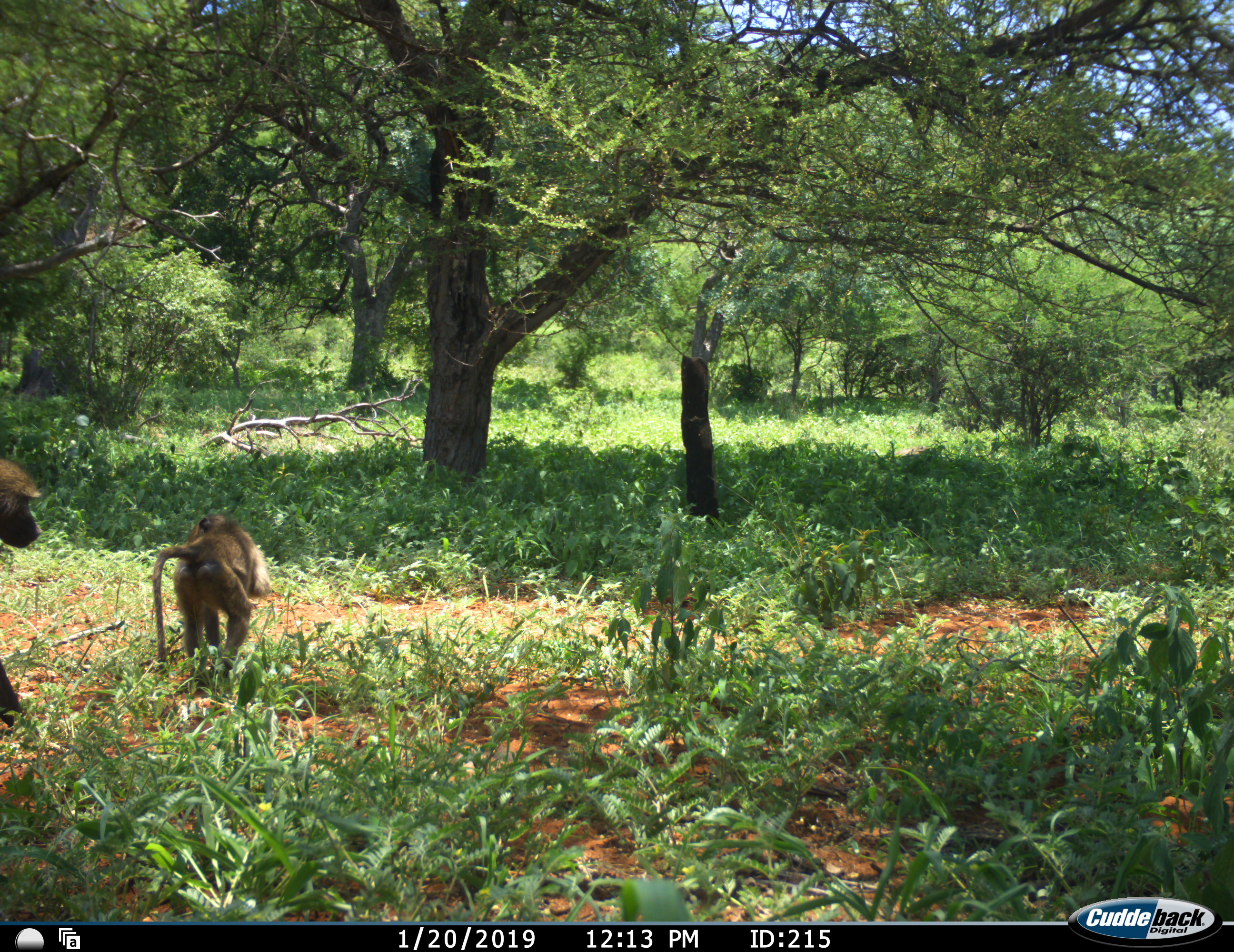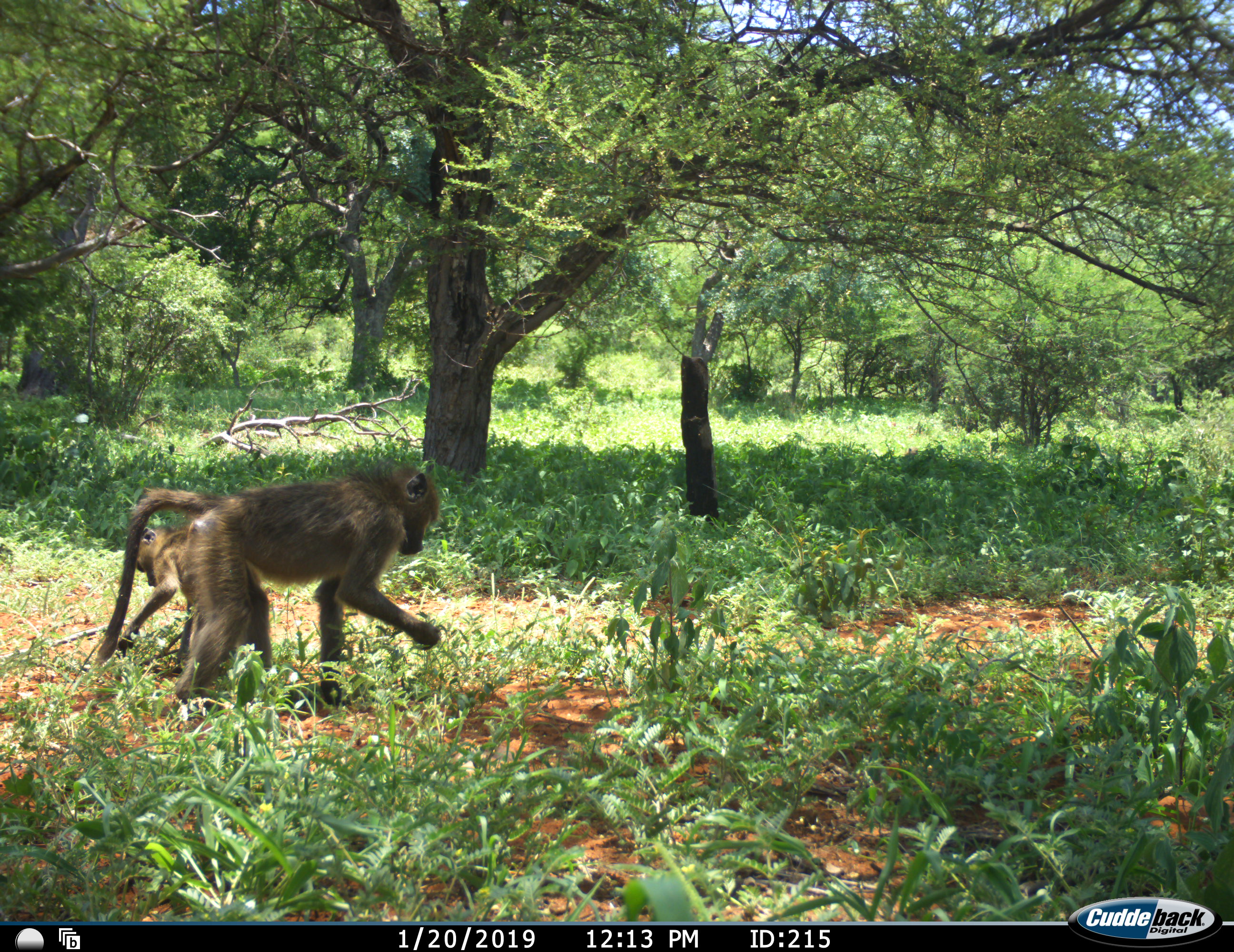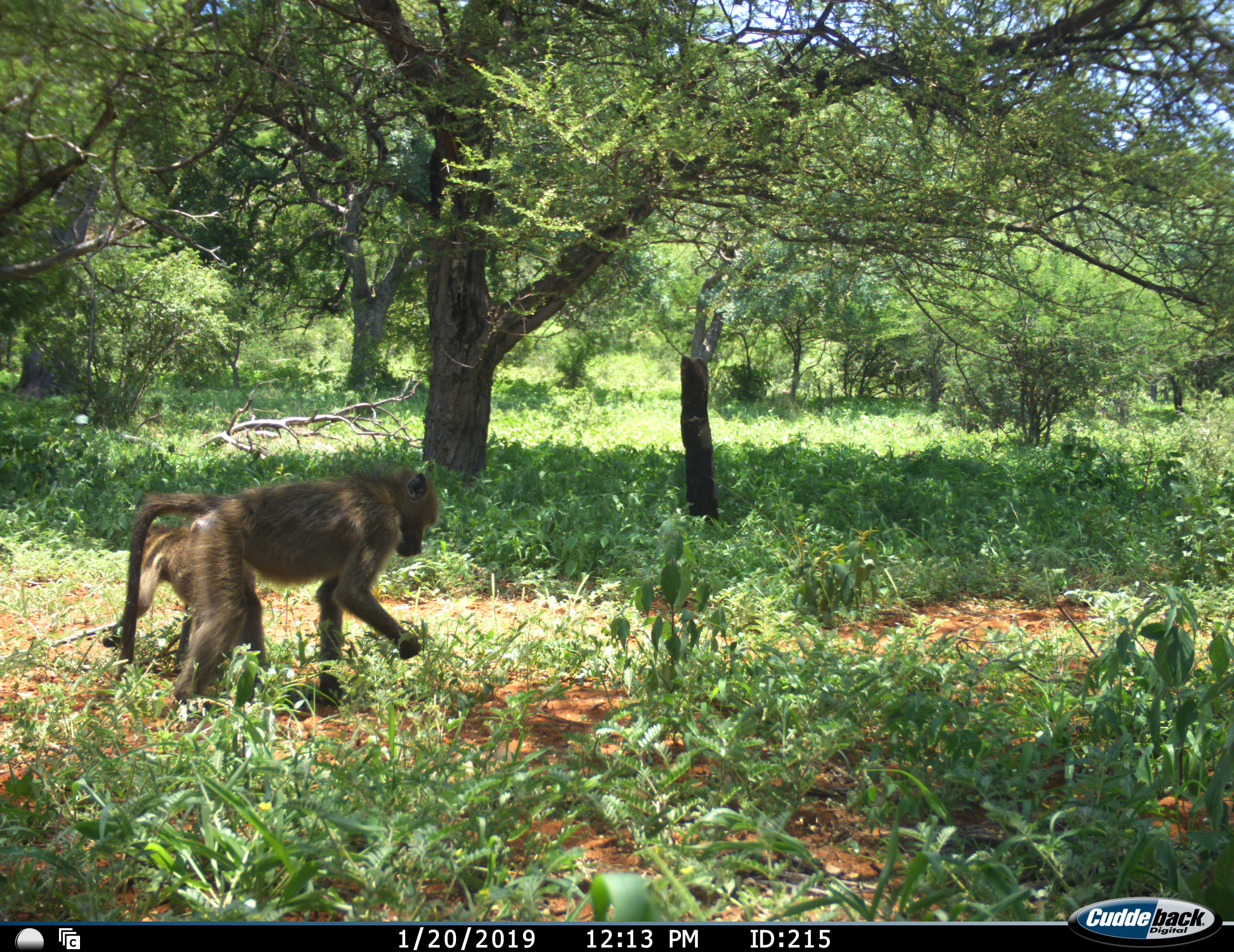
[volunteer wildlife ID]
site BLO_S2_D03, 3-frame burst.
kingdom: Animalia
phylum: Chordata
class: Mammalia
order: Primates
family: Cercopithecidae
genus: Papio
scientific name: Papio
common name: baboon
Baboon (Papio), count 2. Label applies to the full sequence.